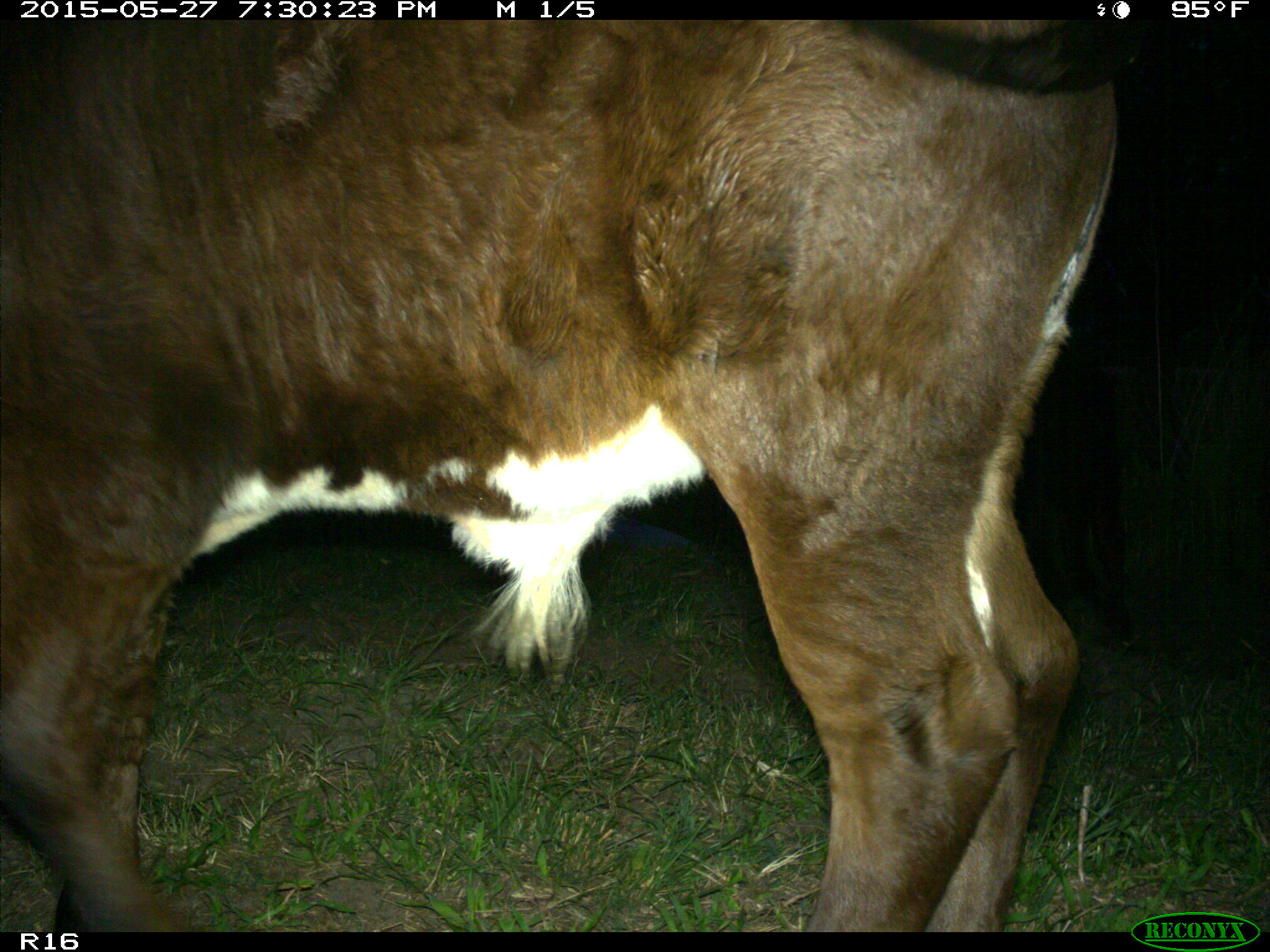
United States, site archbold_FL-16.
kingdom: Animalia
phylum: Chordata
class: Mammalia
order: Artiodactyla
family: Bovidae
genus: Bos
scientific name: Bos taurus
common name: domestic cow